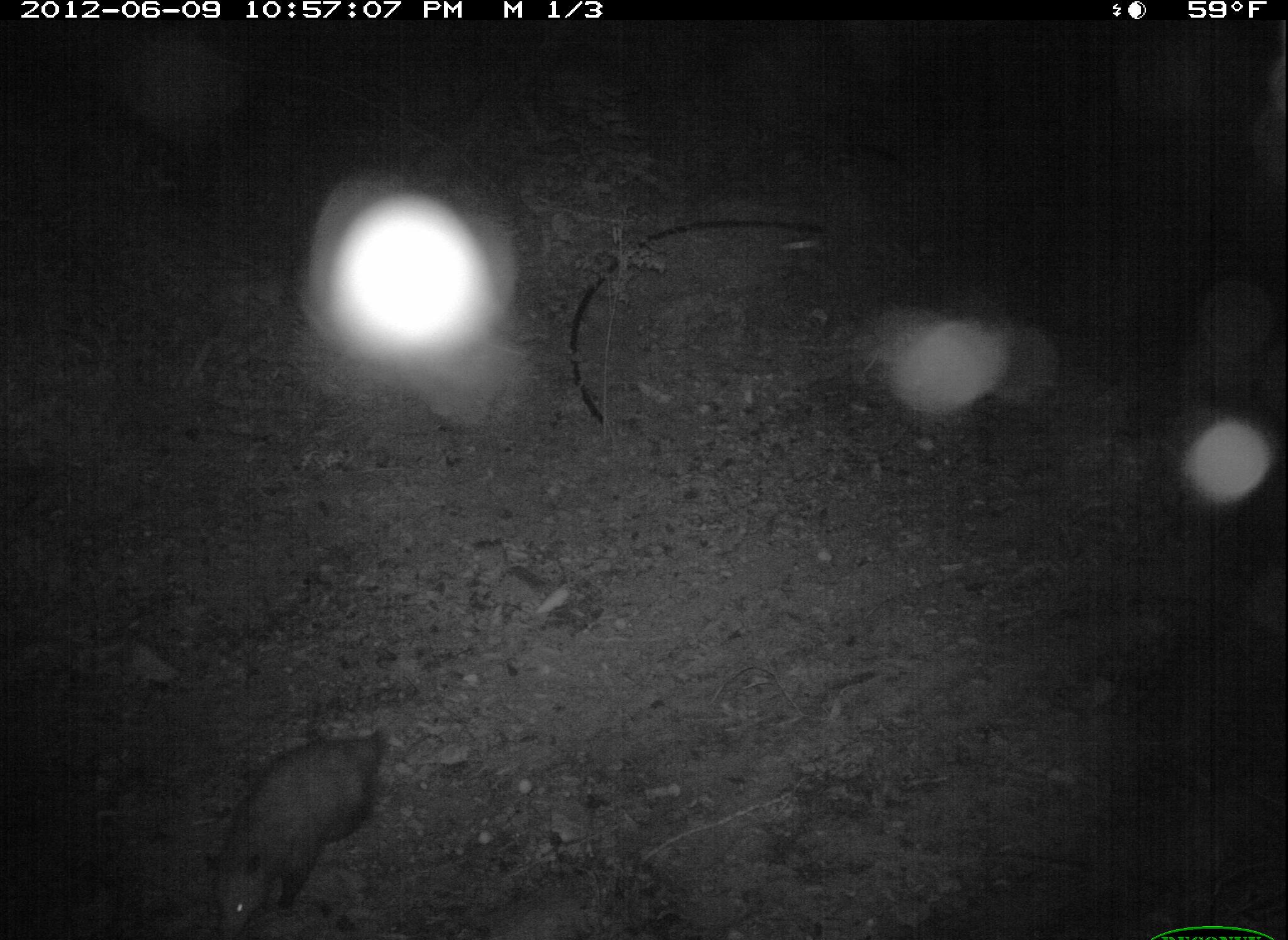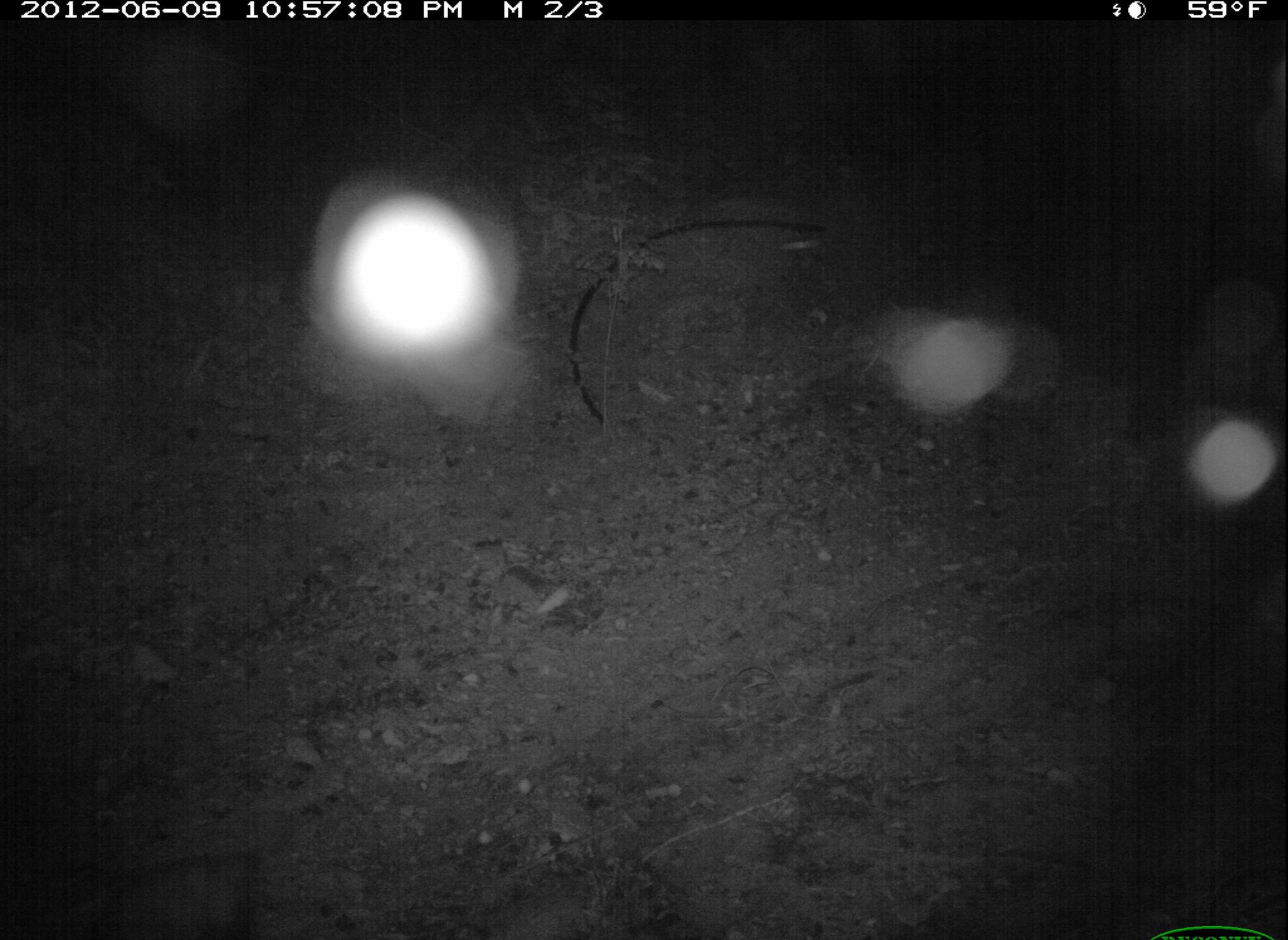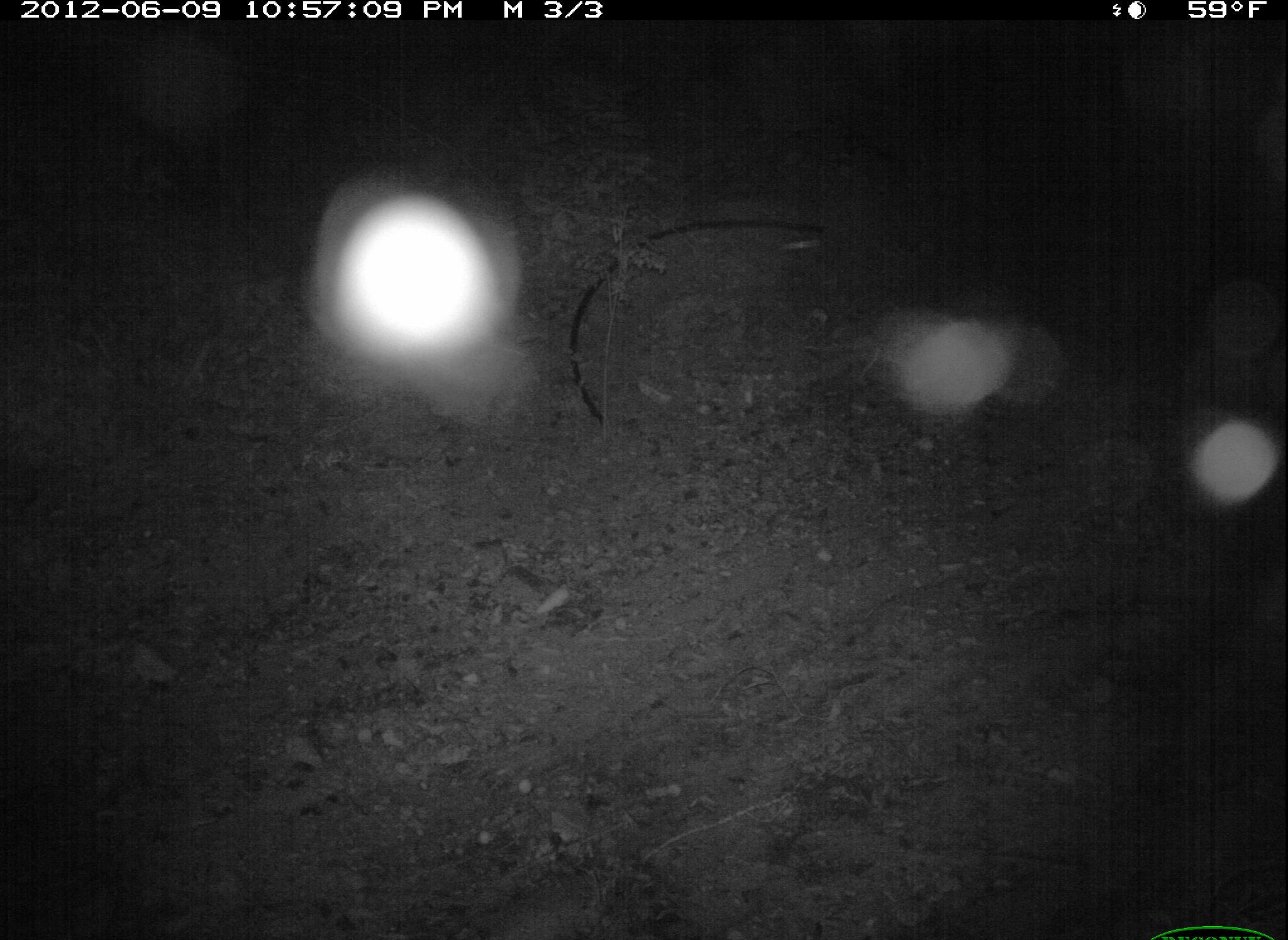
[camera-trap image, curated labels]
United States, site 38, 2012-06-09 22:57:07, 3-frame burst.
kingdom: Animalia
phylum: Chordata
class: Mammalia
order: Didelphimorphia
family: Didelphidae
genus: Didelphis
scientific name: Didelphis virginiana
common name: virginia opossum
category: opossum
Opossum (virginia opossum) (Didelphis virginiana).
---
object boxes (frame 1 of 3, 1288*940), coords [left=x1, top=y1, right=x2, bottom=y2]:
opossum: [left=179, top=709, right=401, bottom=940]